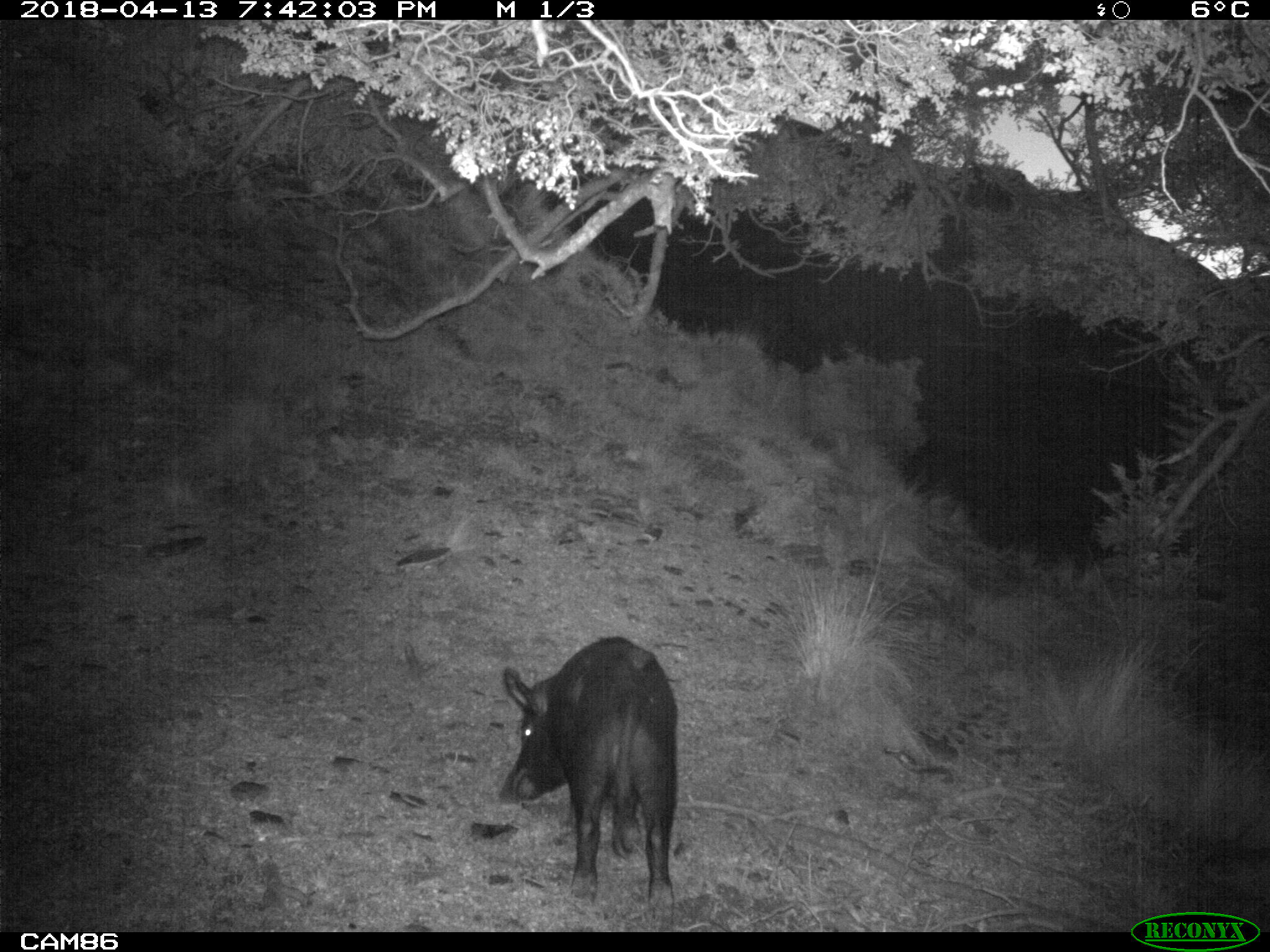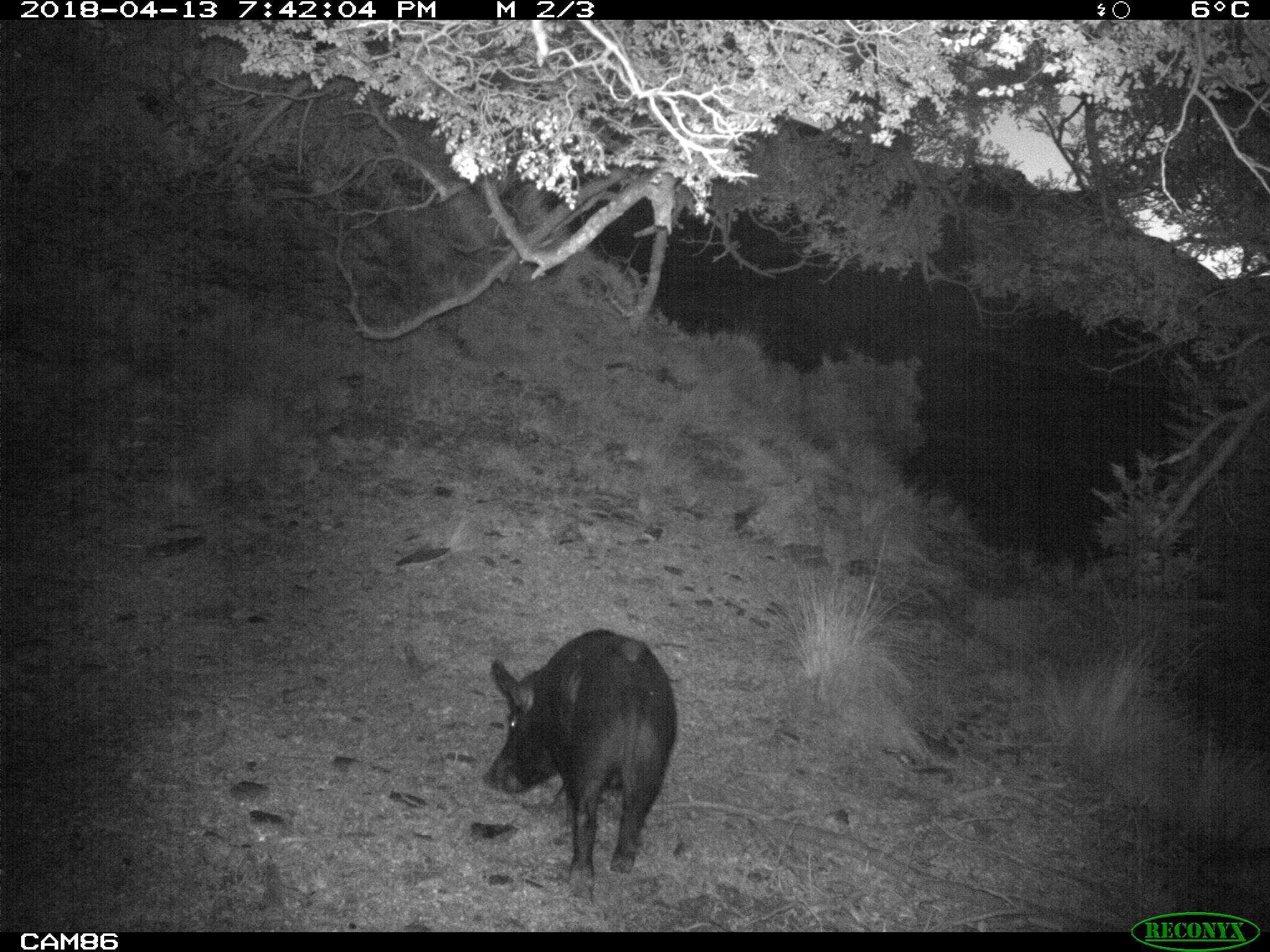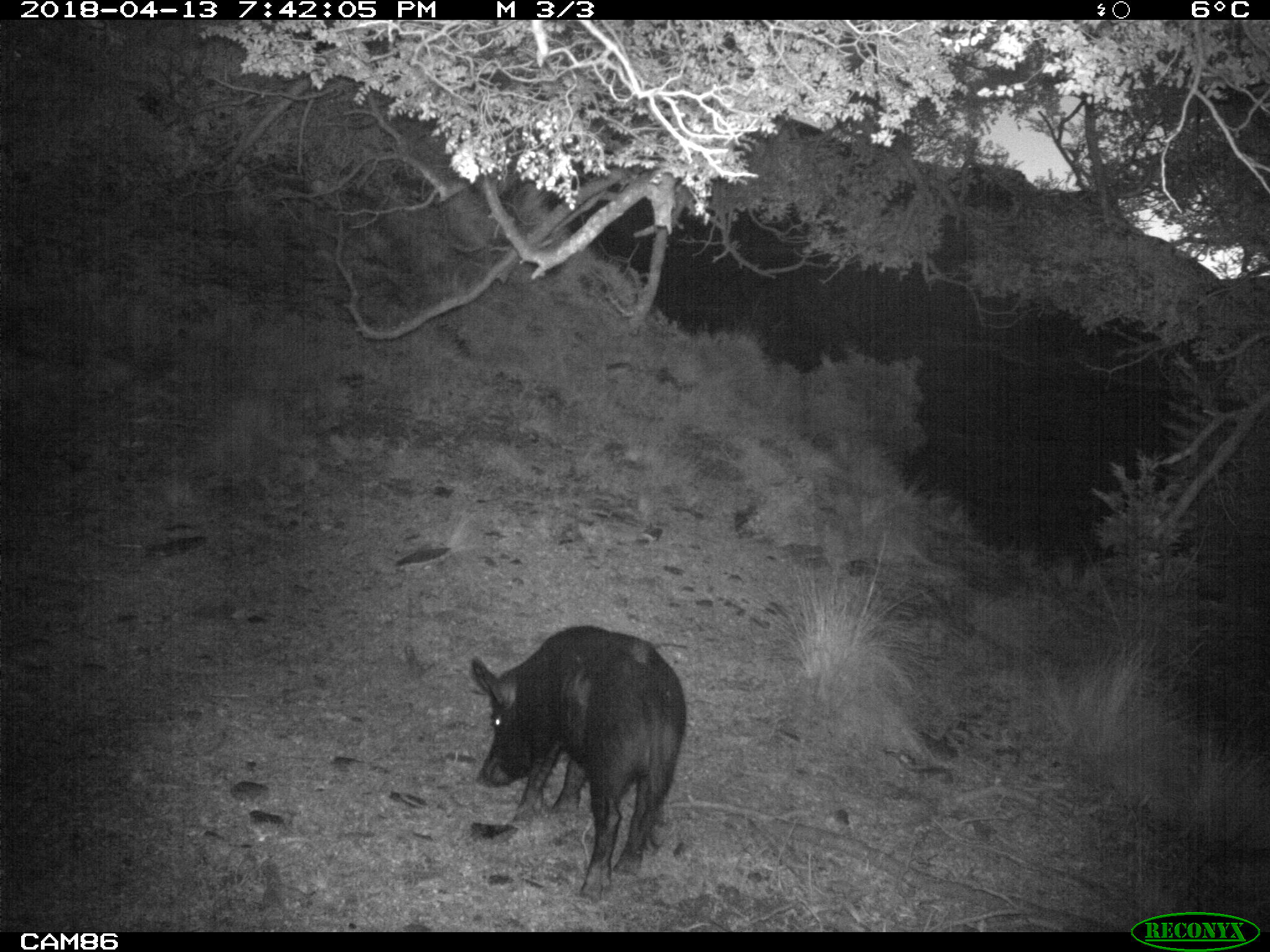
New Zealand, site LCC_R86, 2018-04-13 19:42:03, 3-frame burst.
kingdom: Animalia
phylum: Chordata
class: Mammalia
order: Artiodactyla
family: Suidae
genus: Sus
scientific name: Sus scrofa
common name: pig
Pig (Sus scrofa).